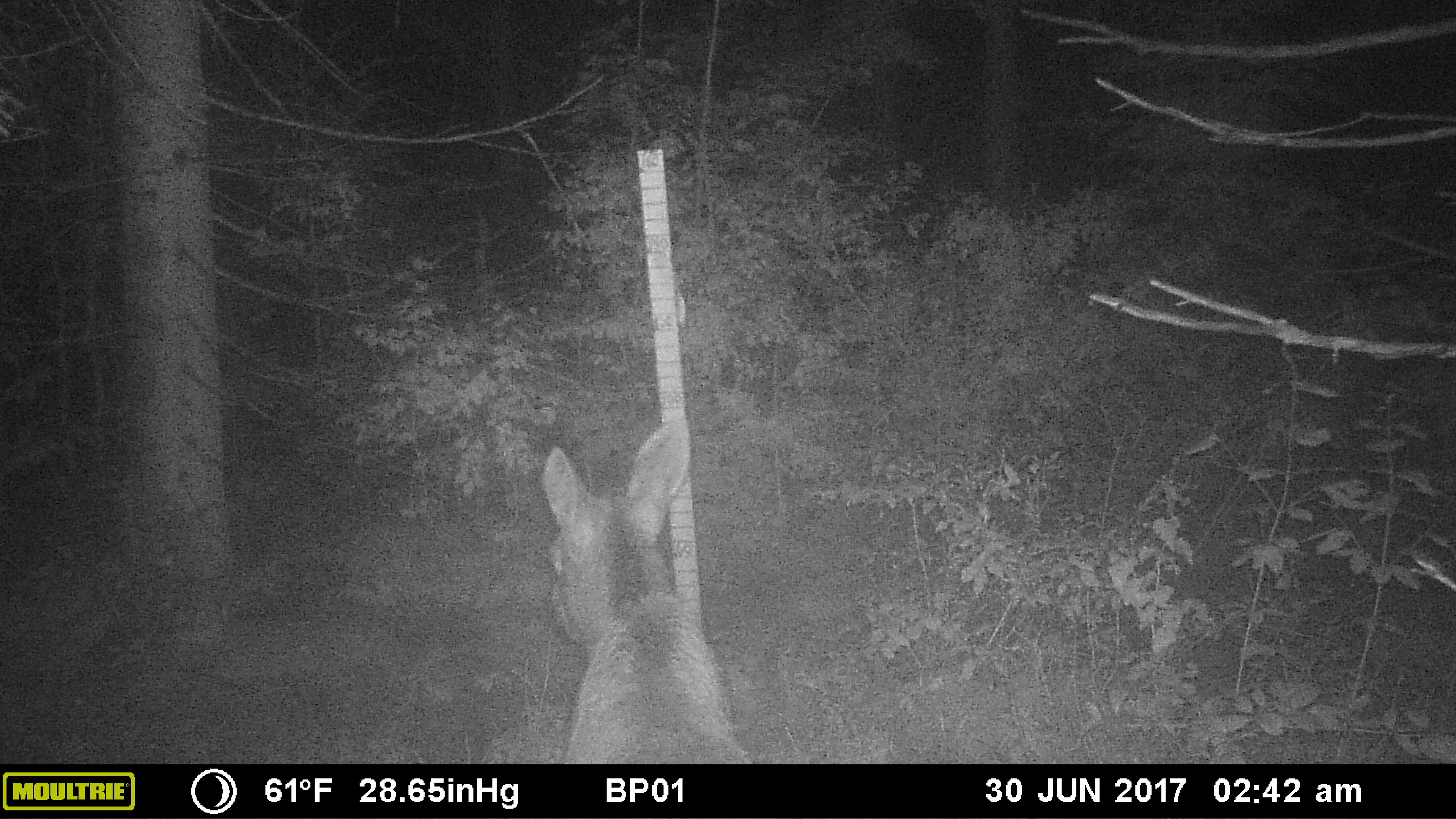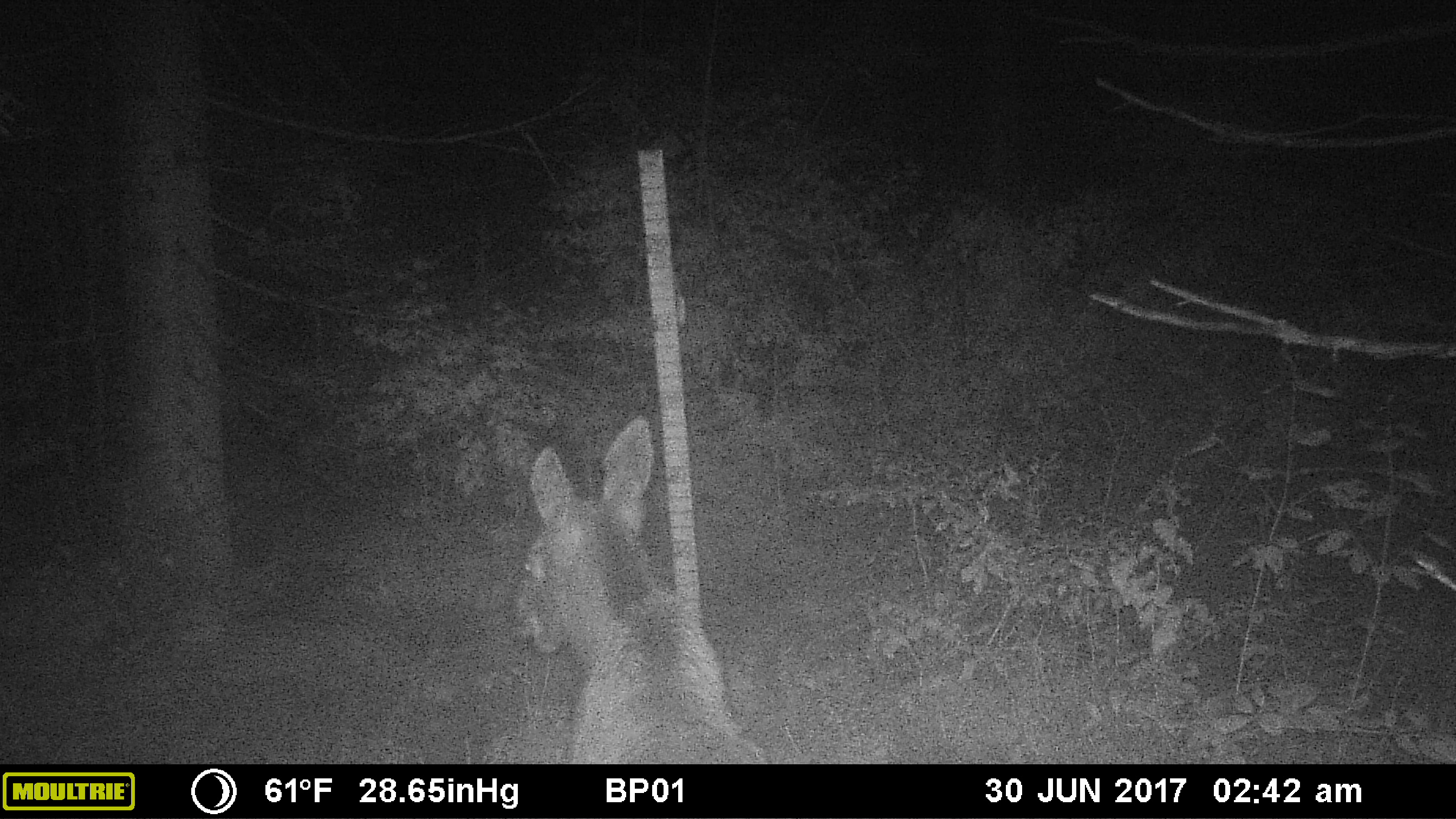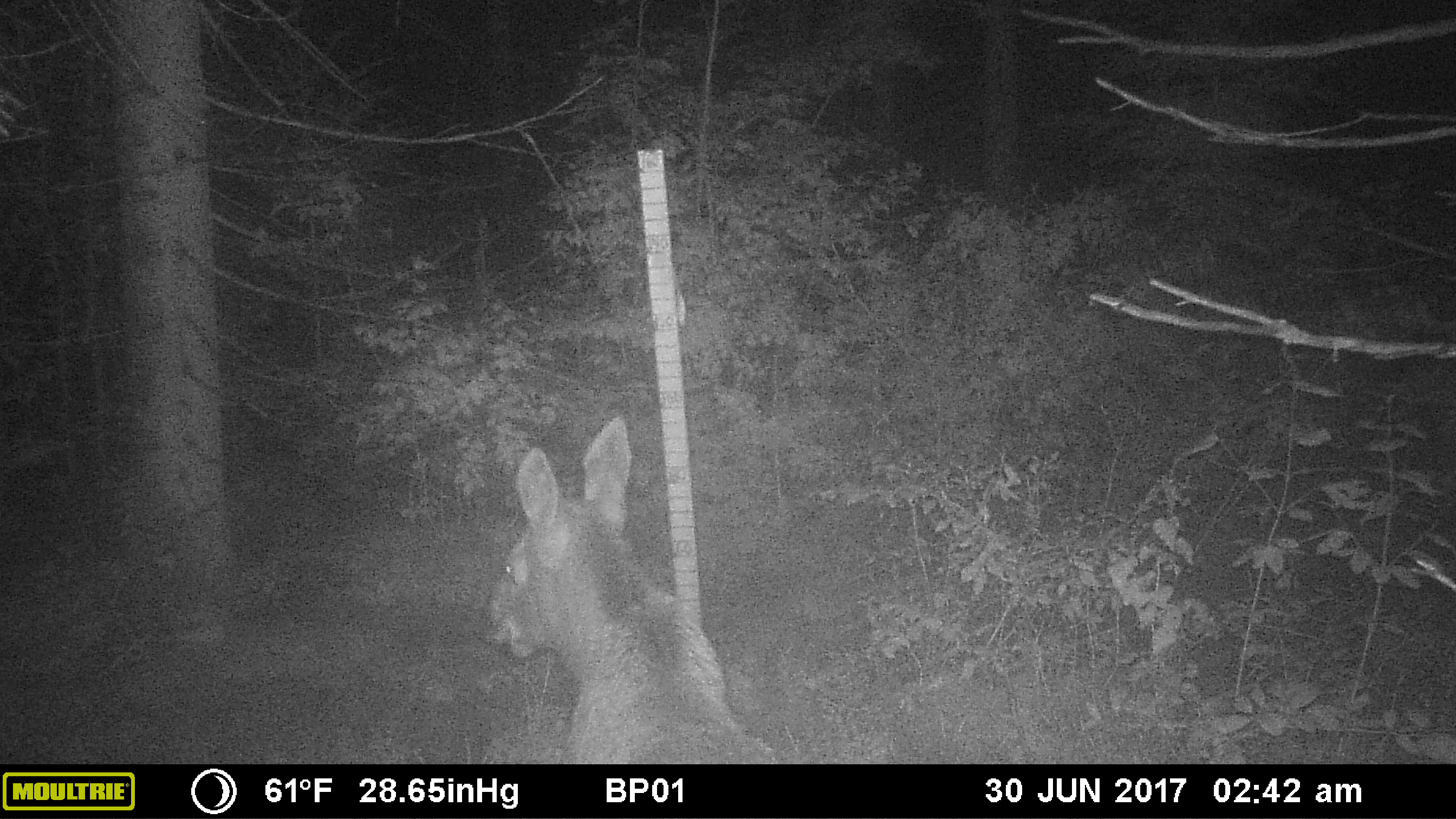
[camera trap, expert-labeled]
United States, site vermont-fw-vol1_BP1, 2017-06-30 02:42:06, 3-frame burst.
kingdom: Animalia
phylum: Chordata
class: Mammalia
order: Artiodactyla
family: Cervidae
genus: Alces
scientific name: Alces alces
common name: moose